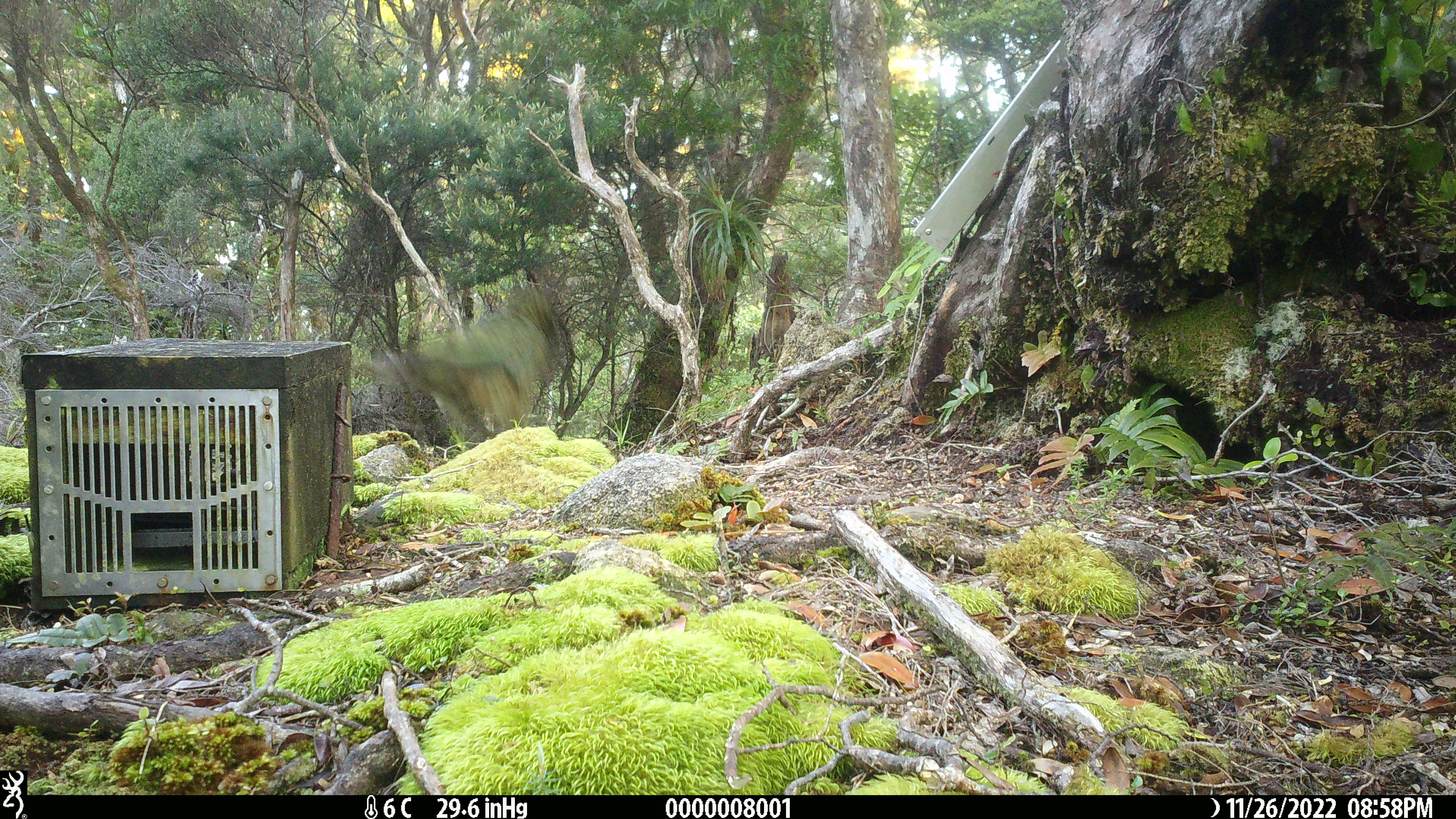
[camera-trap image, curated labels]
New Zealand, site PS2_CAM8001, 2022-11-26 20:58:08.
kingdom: Animalia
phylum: Chordata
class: Aves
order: Psittaciformes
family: Strigopidae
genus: Nestor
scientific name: Nestor notabilis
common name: kea